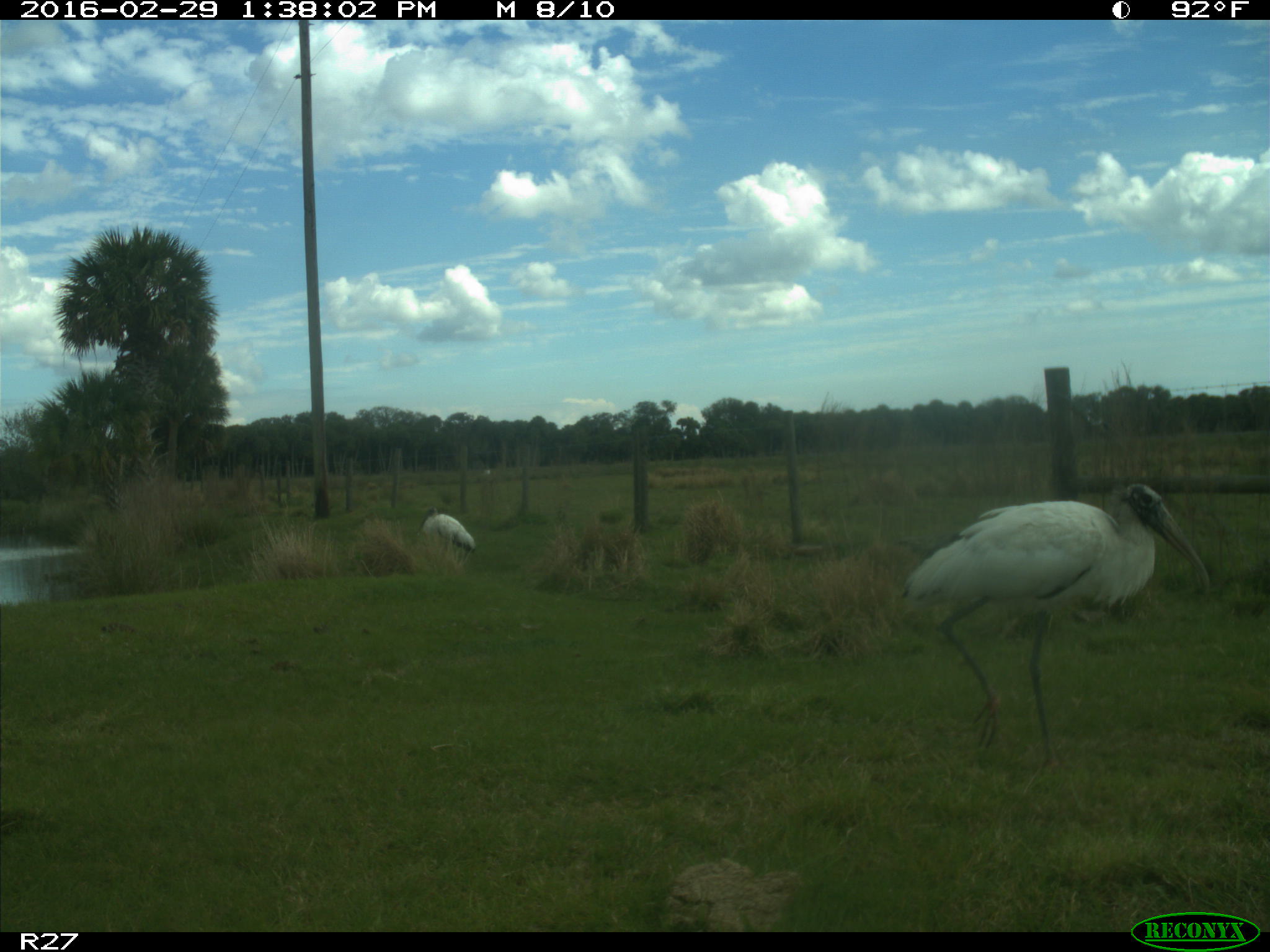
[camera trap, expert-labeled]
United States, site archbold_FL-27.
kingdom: Animalia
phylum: Chordata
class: Aves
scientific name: Aves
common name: birds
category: unidentified bird